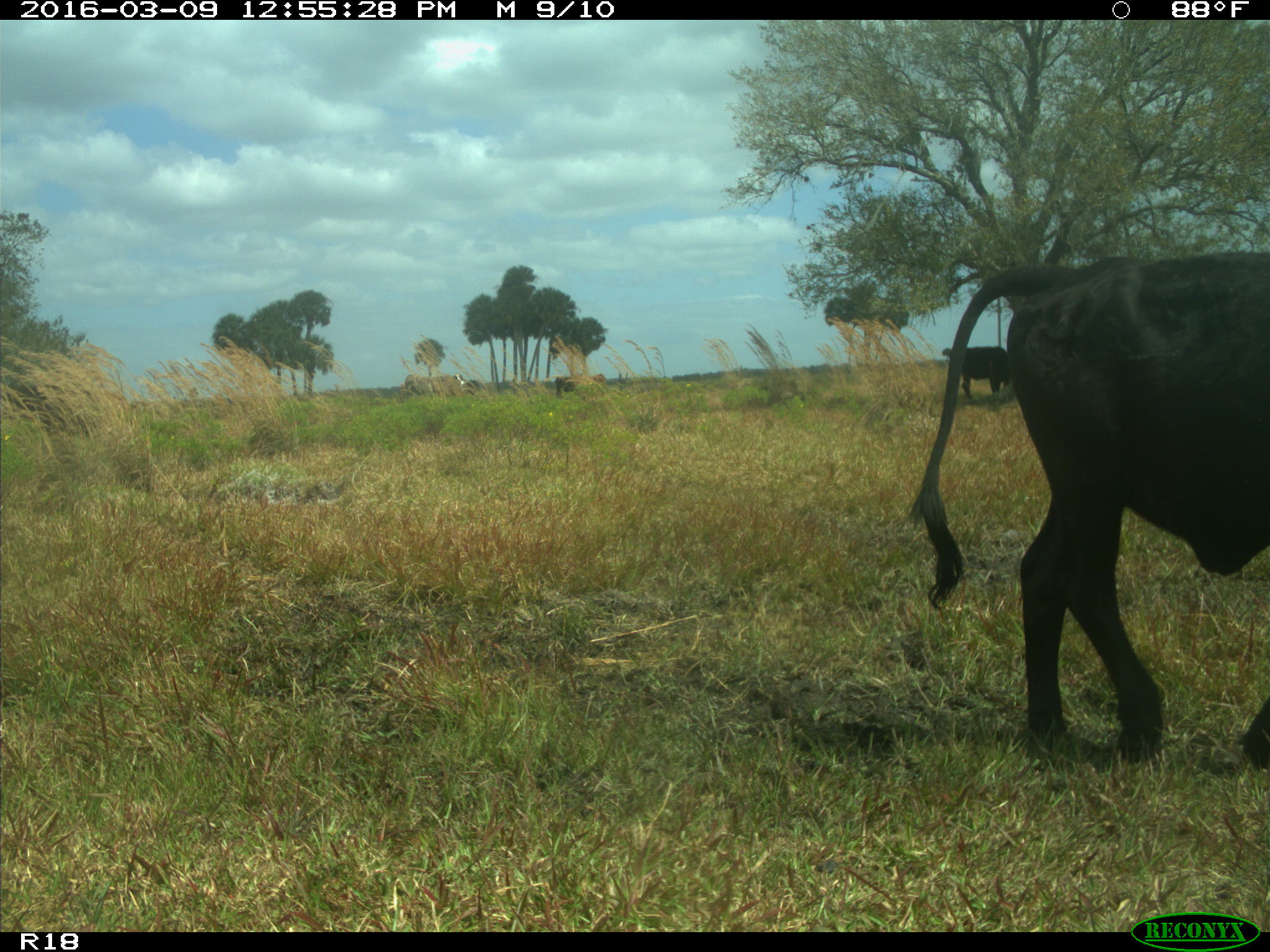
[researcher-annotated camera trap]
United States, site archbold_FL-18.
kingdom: Animalia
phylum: Chordata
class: Mammalia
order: Artiodactyla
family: Bovidae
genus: Bos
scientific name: Bos taurus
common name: domestic cow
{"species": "Bos taurus (domestic cow)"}